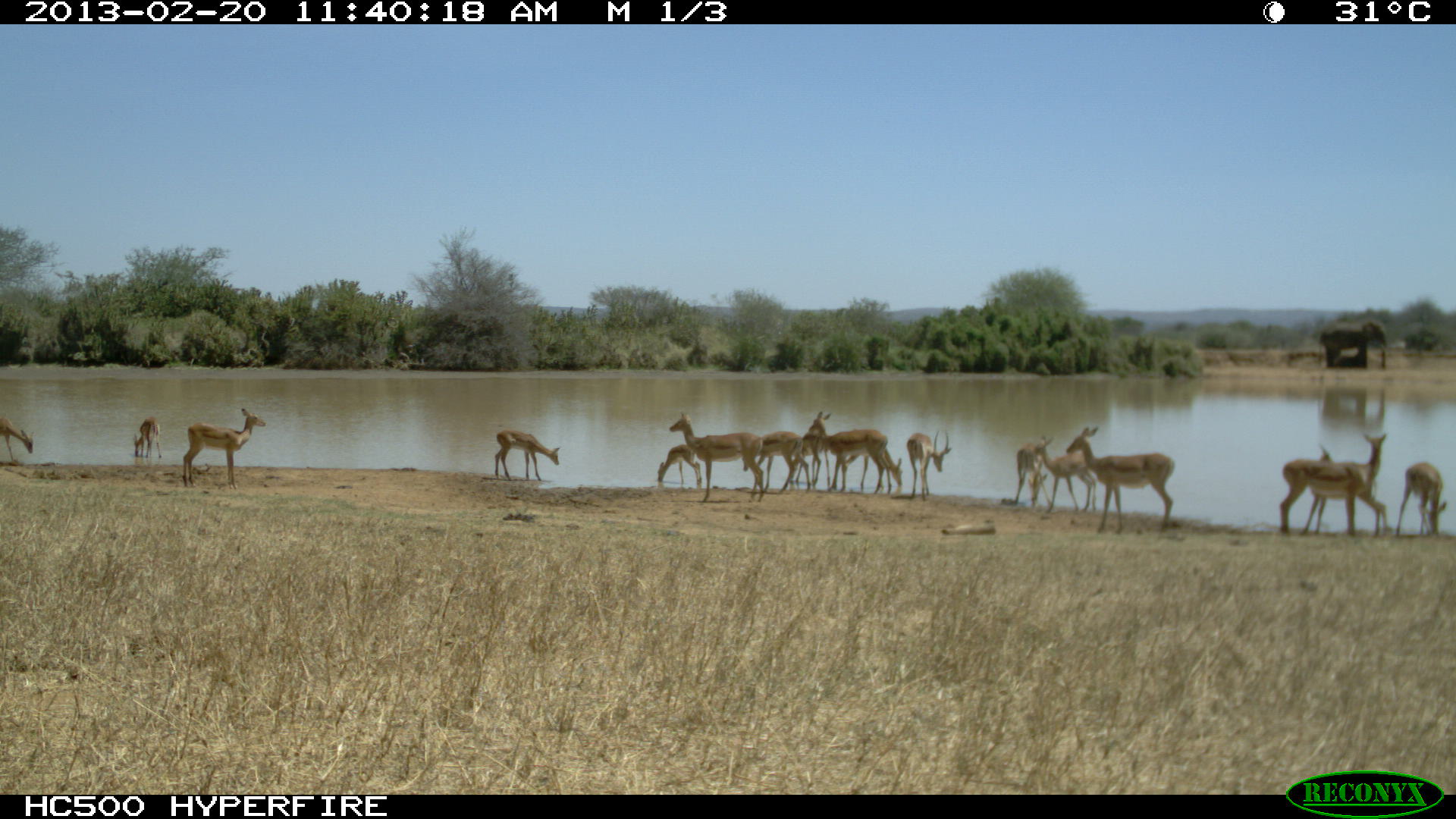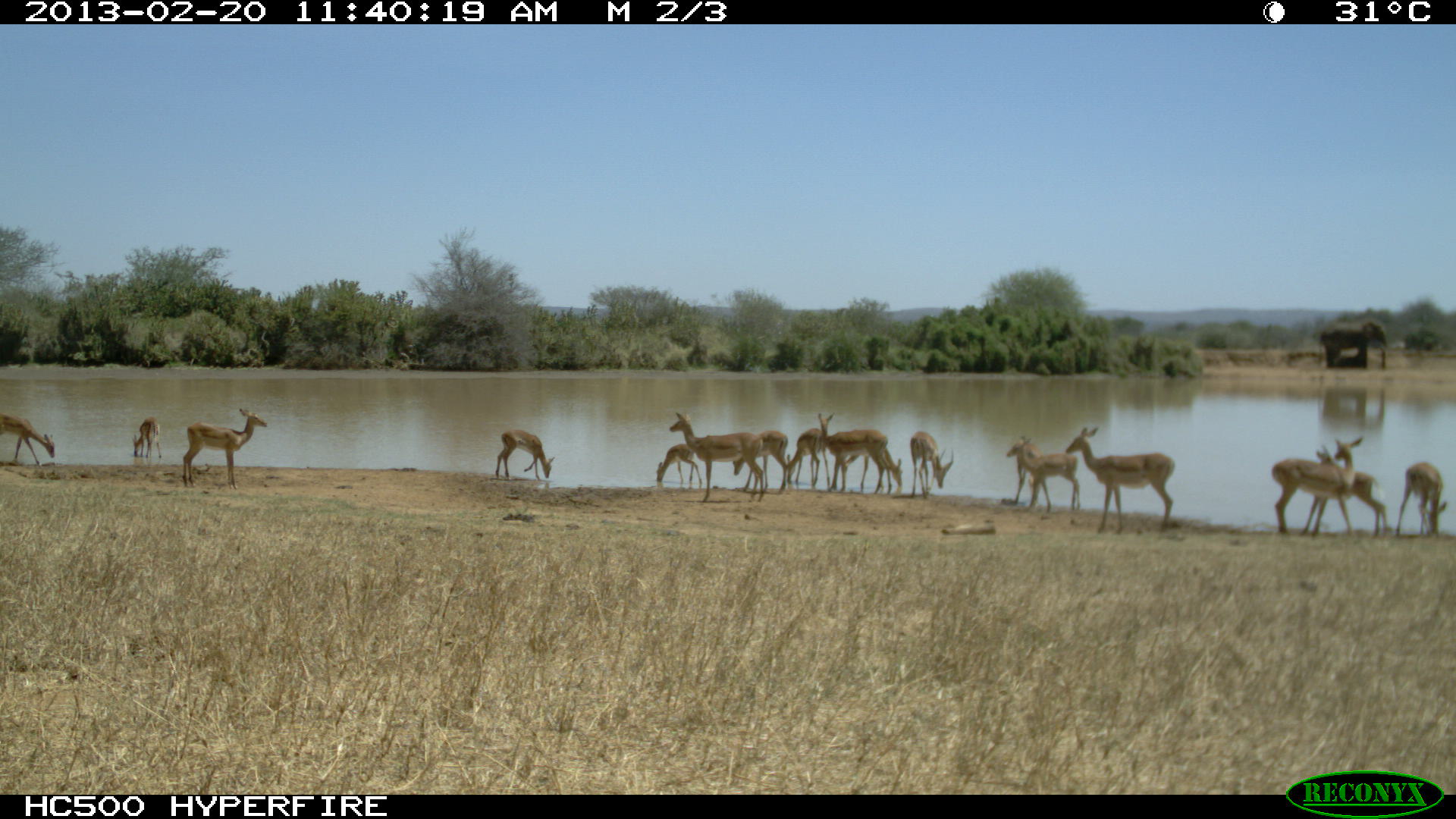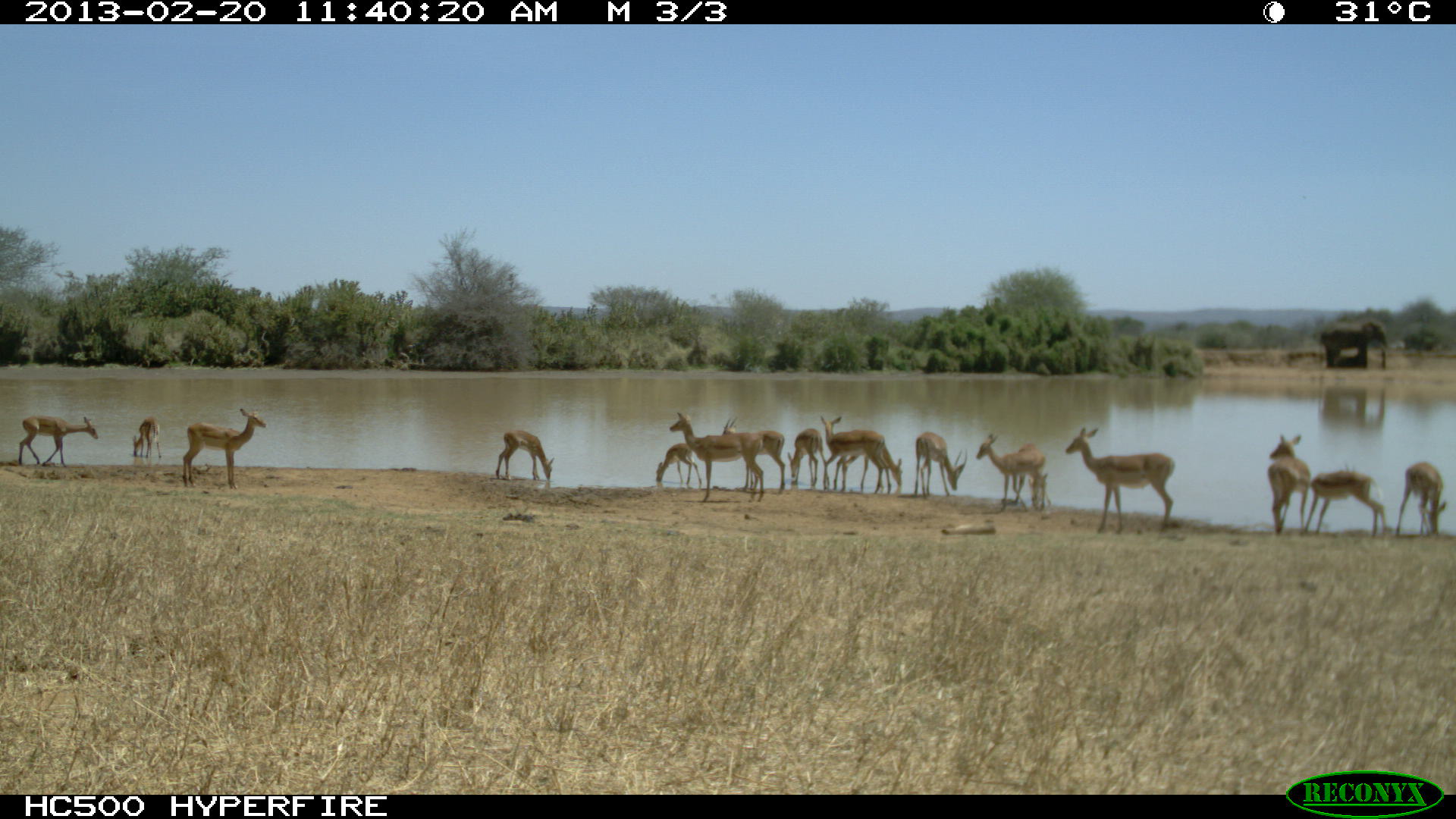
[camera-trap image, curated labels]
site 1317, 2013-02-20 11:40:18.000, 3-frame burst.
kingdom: Animalia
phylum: Chordata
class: Mammalia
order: Artiodactyla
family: Bovidae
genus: Aepyceros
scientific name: Aepyceros melampus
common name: impala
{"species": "Aepyceros melampus (impala)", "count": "17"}